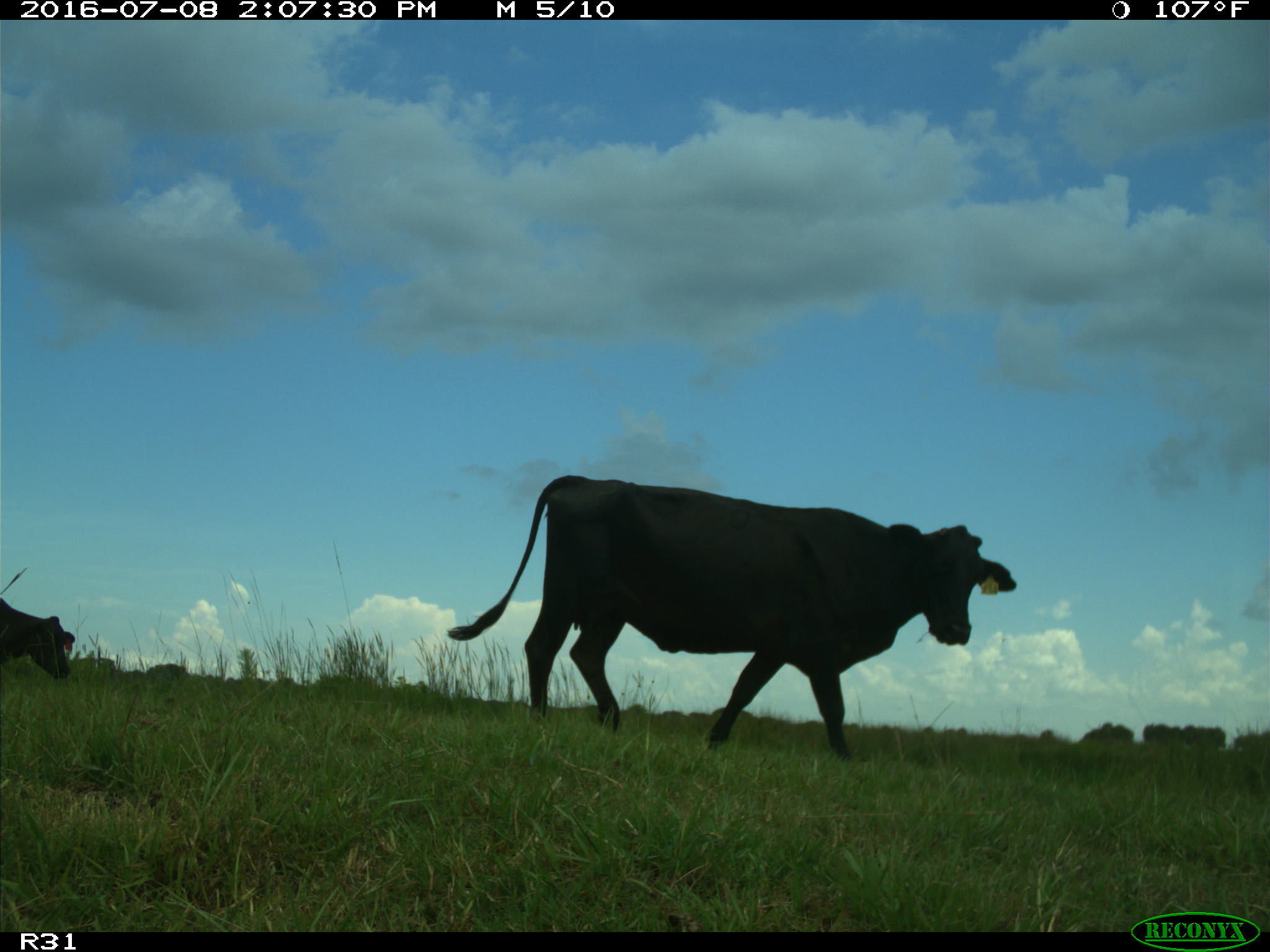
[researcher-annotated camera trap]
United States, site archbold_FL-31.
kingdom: Animalia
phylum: Chordata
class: Mammalia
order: Artiodactyla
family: Bovidae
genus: Bos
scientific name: Bos taurus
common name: domestic cow